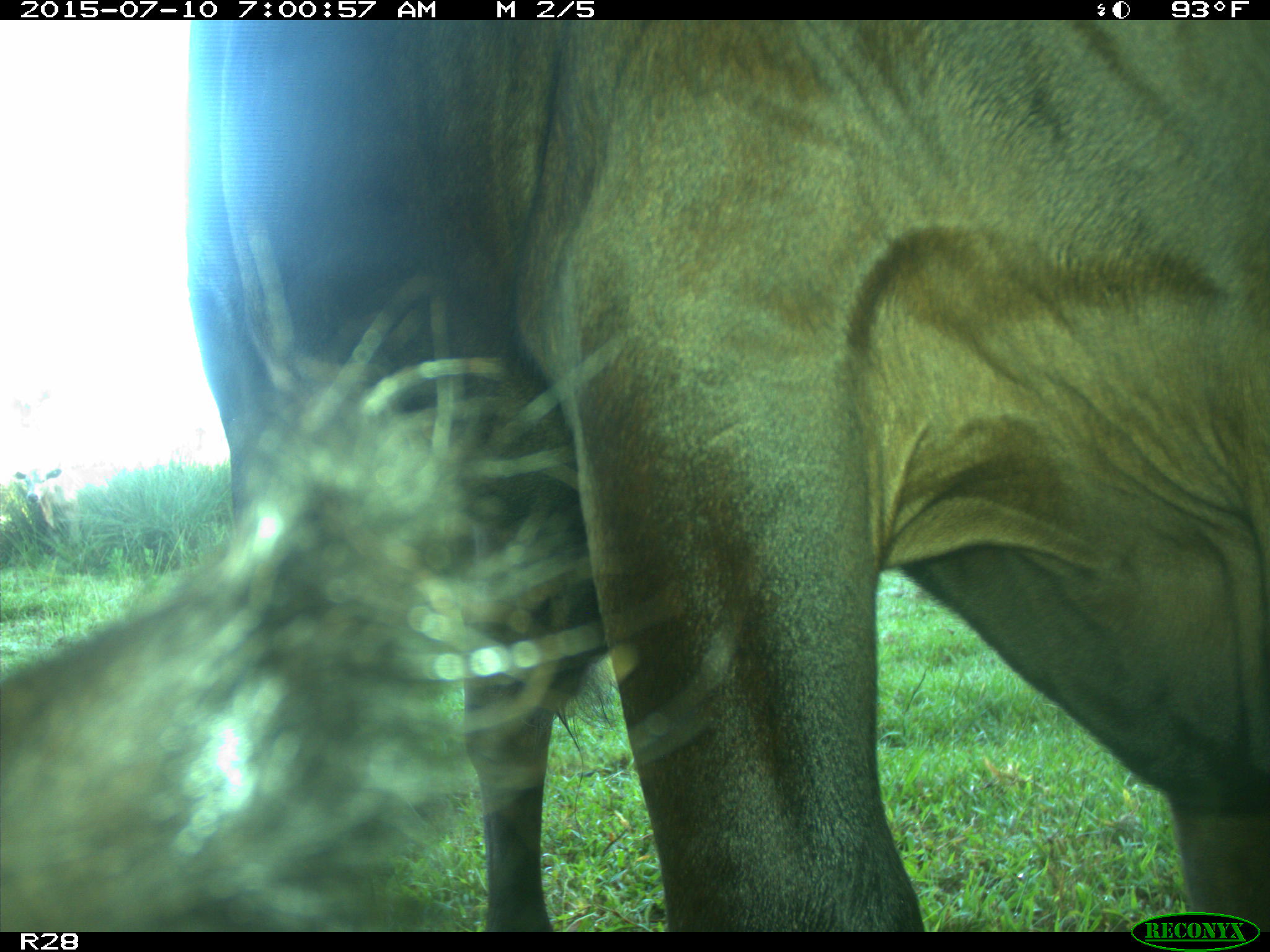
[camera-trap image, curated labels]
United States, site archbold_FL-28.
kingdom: Animalia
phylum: Chordata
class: Mammalia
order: Artiodactyla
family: Bovidae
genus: Bos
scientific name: Bos taurus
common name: domestic cow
Bos taurus (domestic cow).